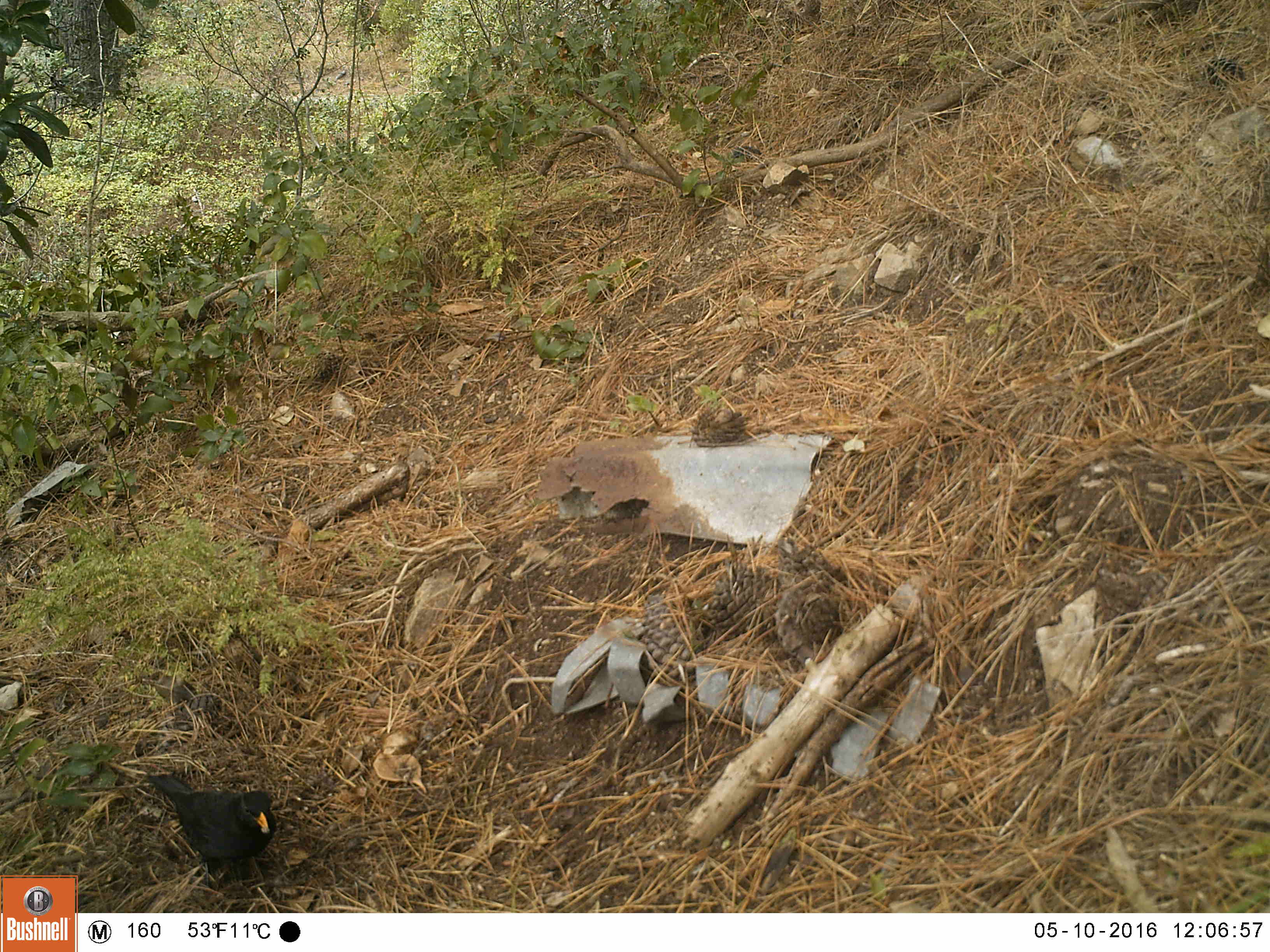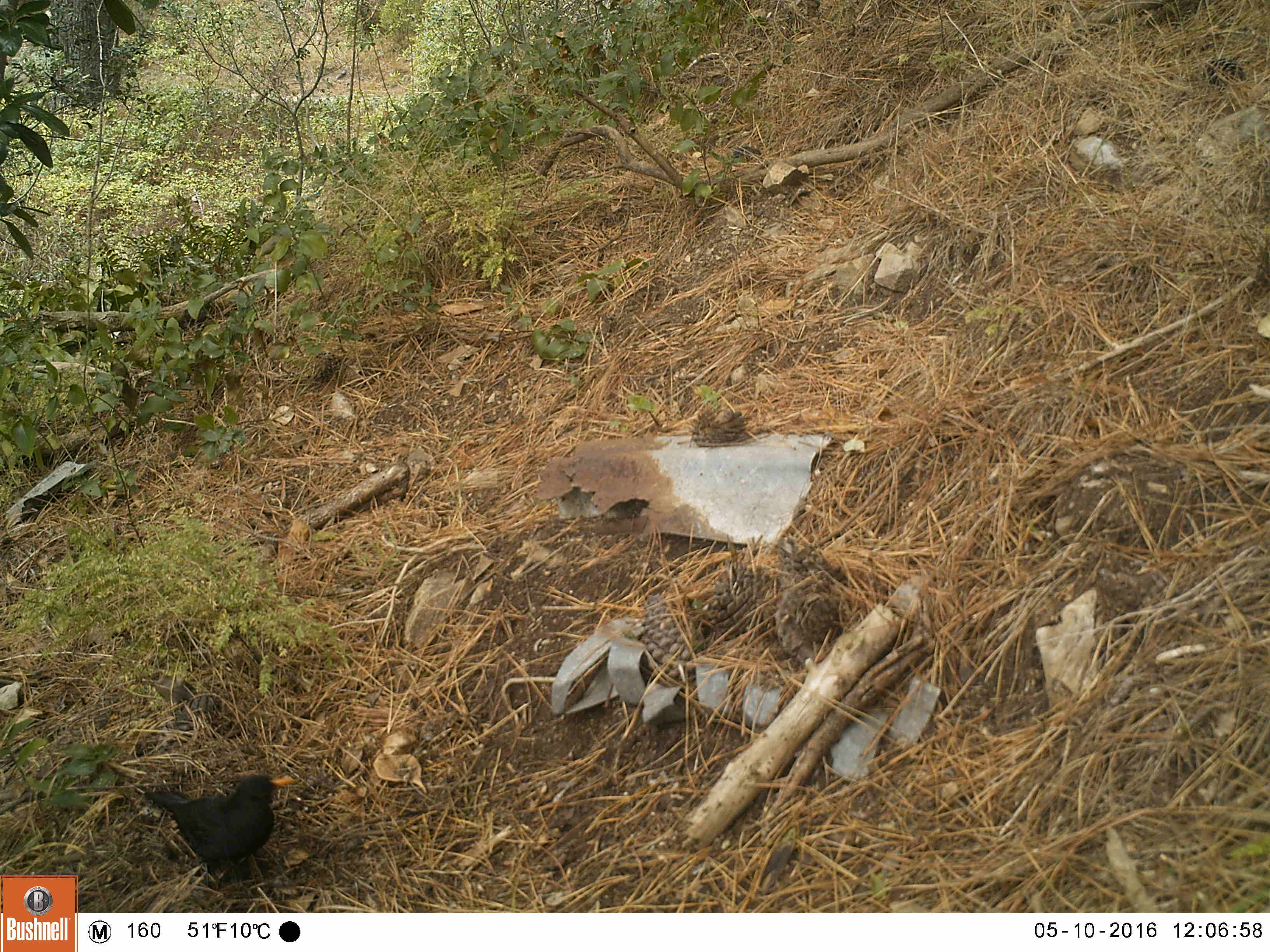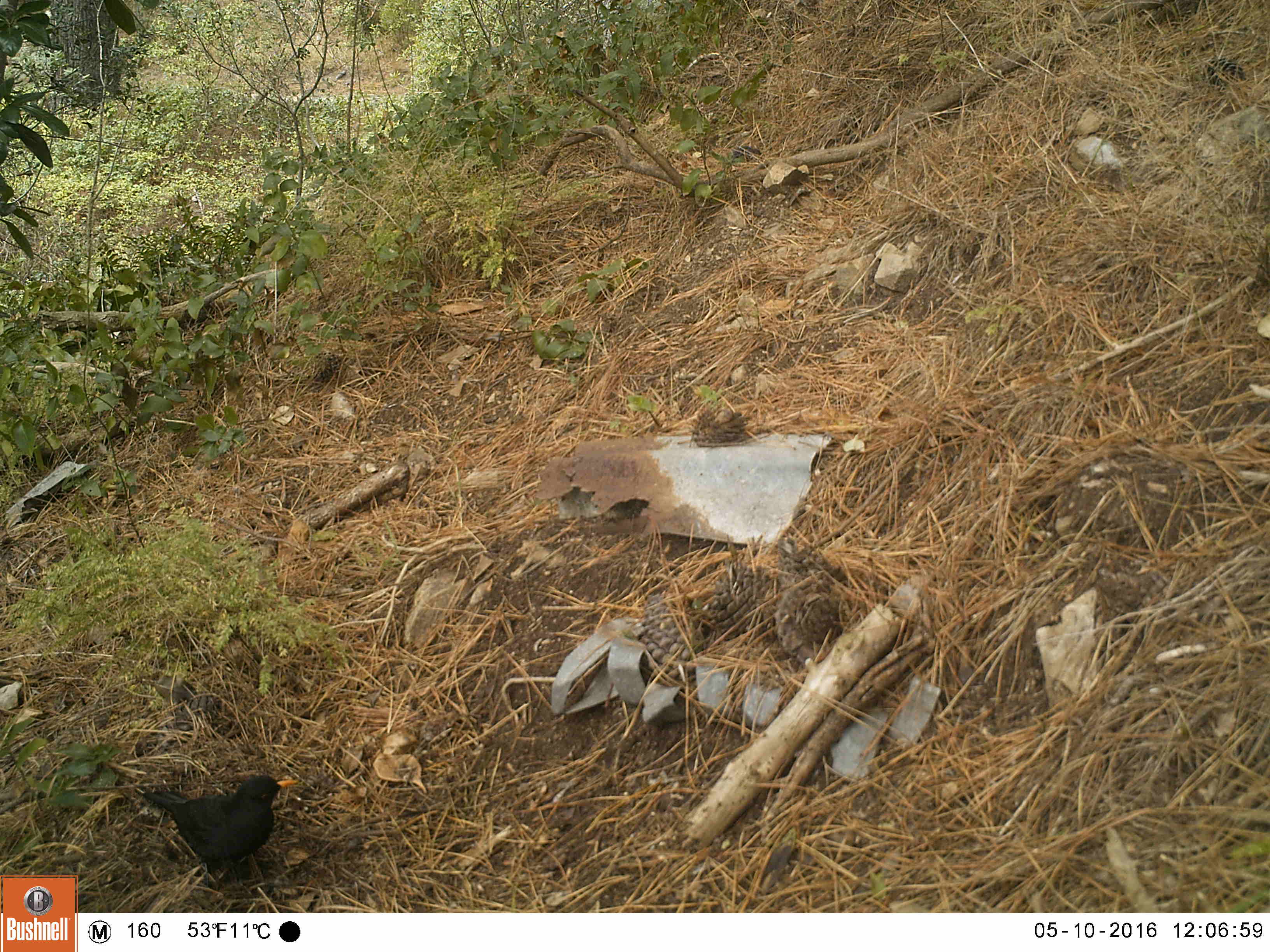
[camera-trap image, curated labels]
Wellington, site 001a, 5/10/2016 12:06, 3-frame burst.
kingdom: Animalia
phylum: Chordata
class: Aves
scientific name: Aves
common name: bird